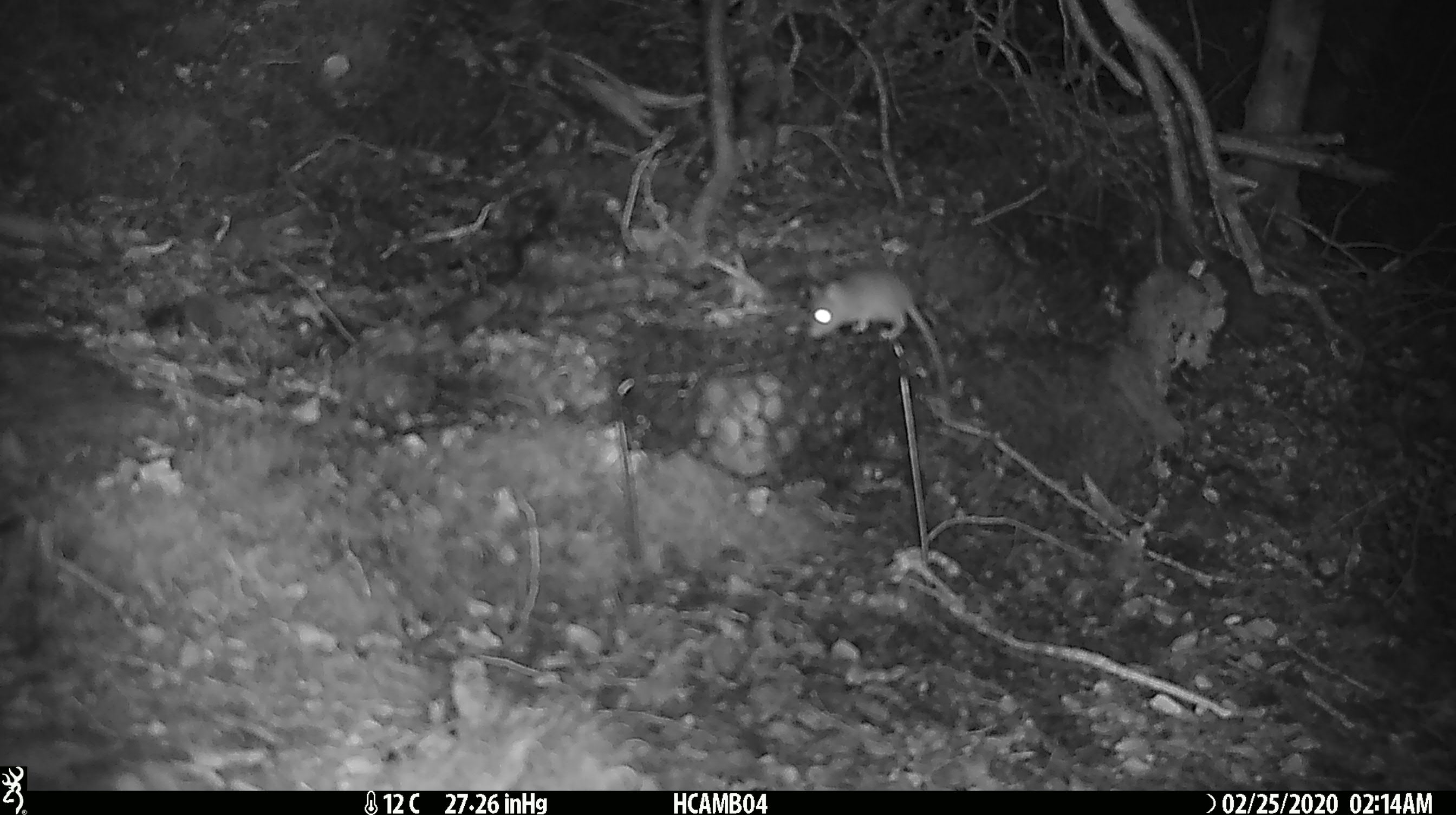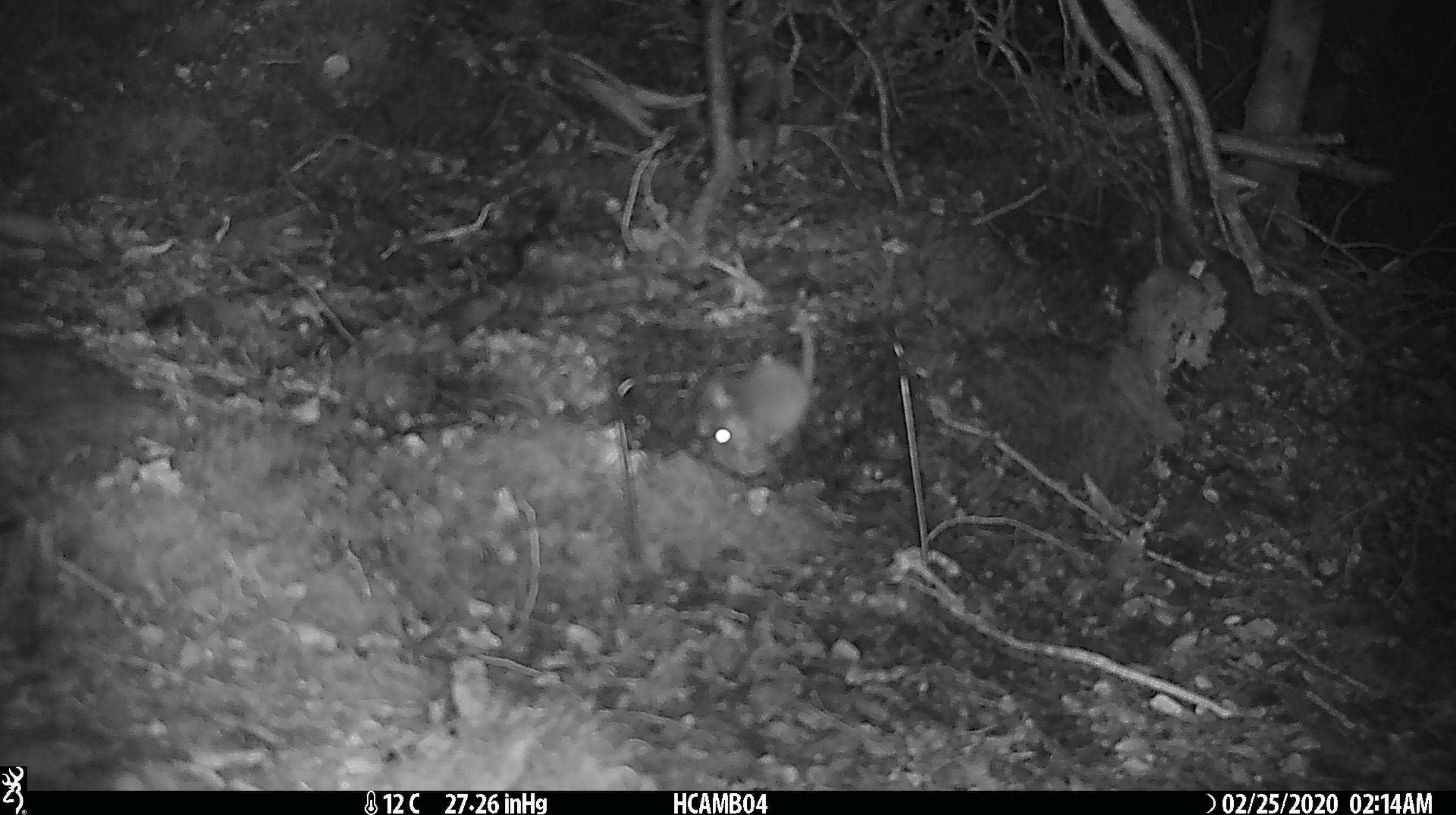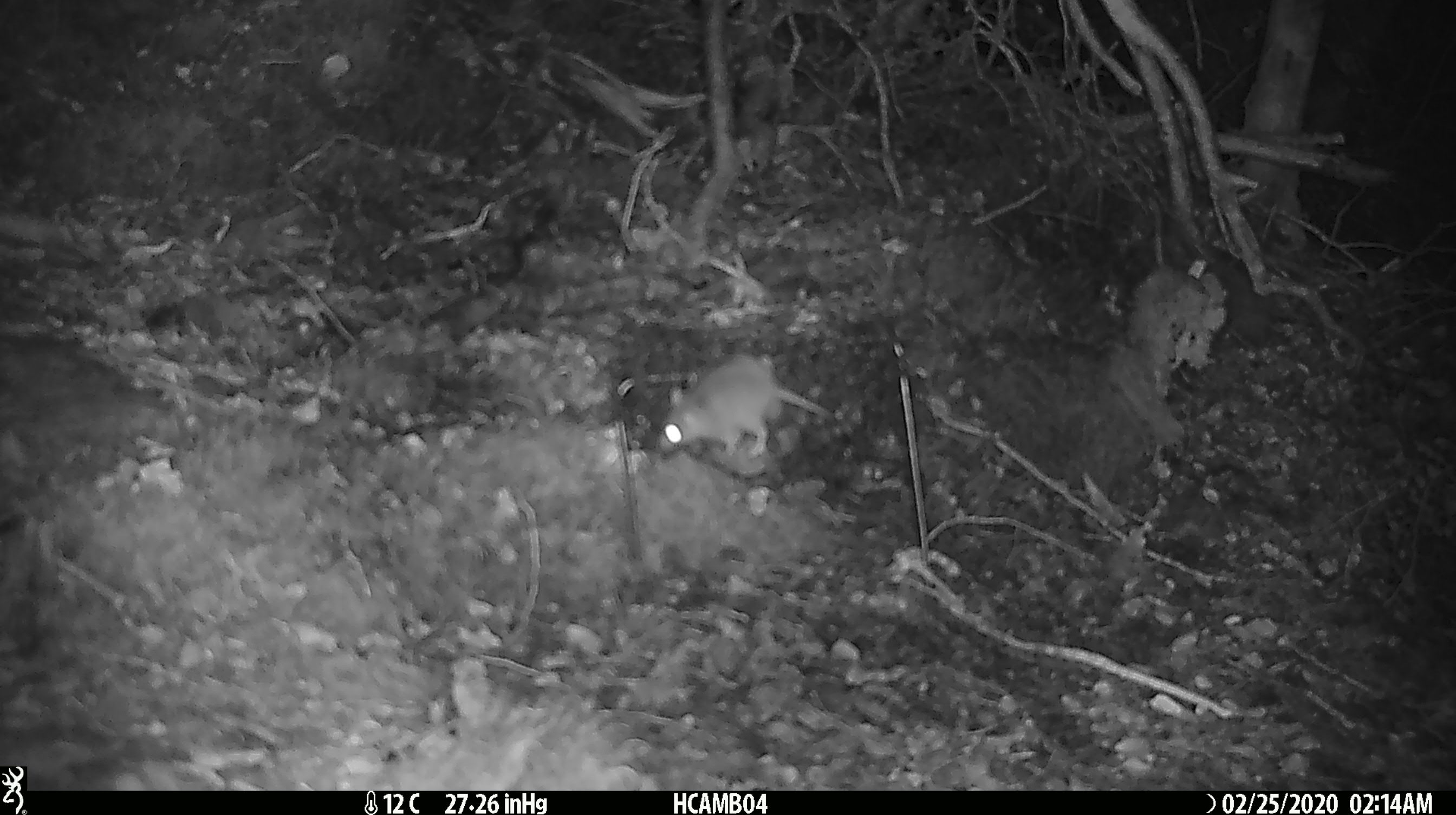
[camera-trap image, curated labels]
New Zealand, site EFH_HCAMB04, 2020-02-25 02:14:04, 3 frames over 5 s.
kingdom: Animalia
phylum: Chordata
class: Mammalia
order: Rodentia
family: Muridae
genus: Mus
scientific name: Mus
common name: mouse